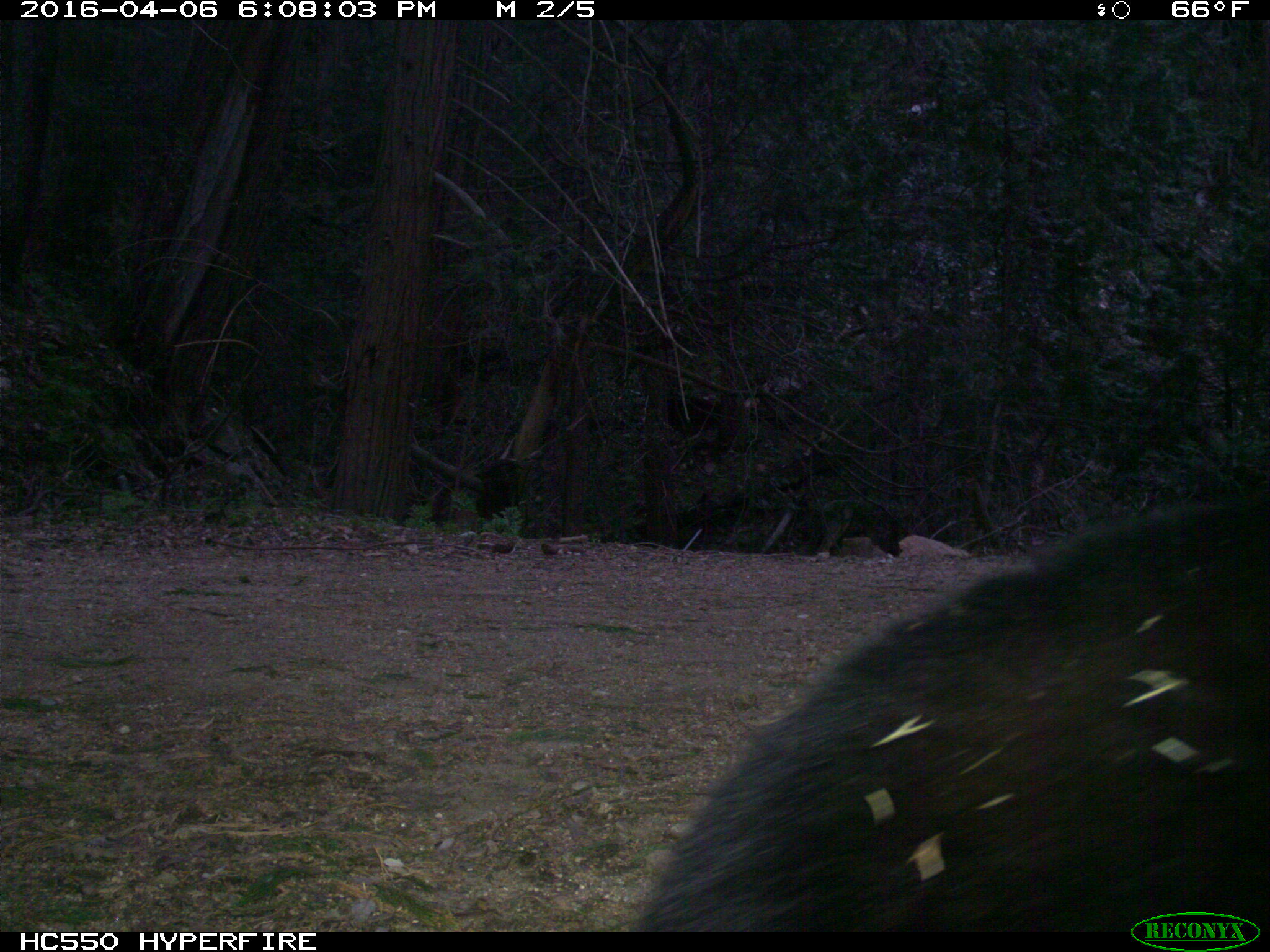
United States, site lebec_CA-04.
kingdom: Animalia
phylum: Chordata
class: Mammalia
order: Carnivora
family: Ursidae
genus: Ursus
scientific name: Ursus americanus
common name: american black bear